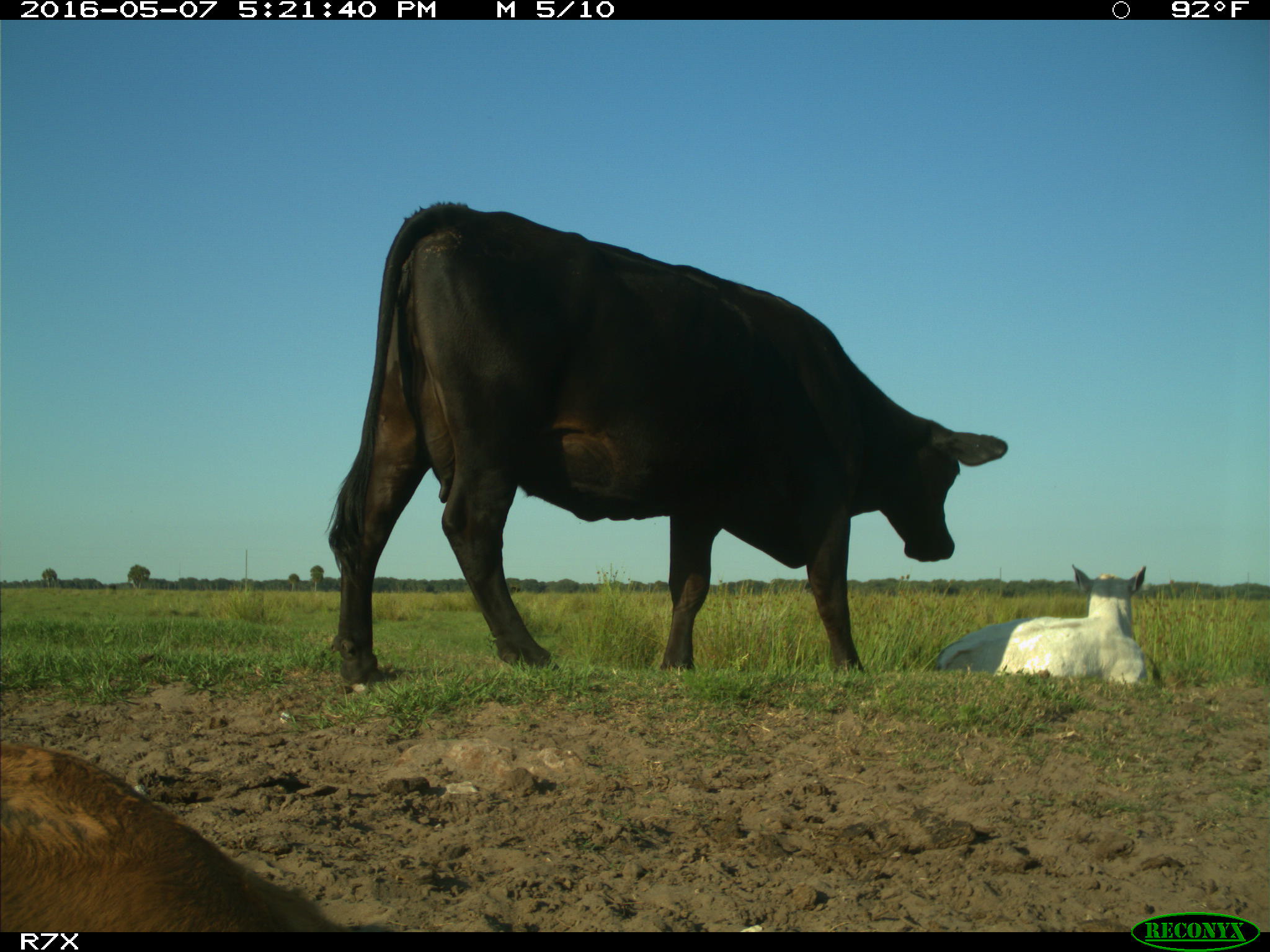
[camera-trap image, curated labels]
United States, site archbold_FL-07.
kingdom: Animalia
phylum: Chordata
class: Mammalia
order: Artiodactyla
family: Bovidae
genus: Bos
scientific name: Bos taurus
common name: domestic cow